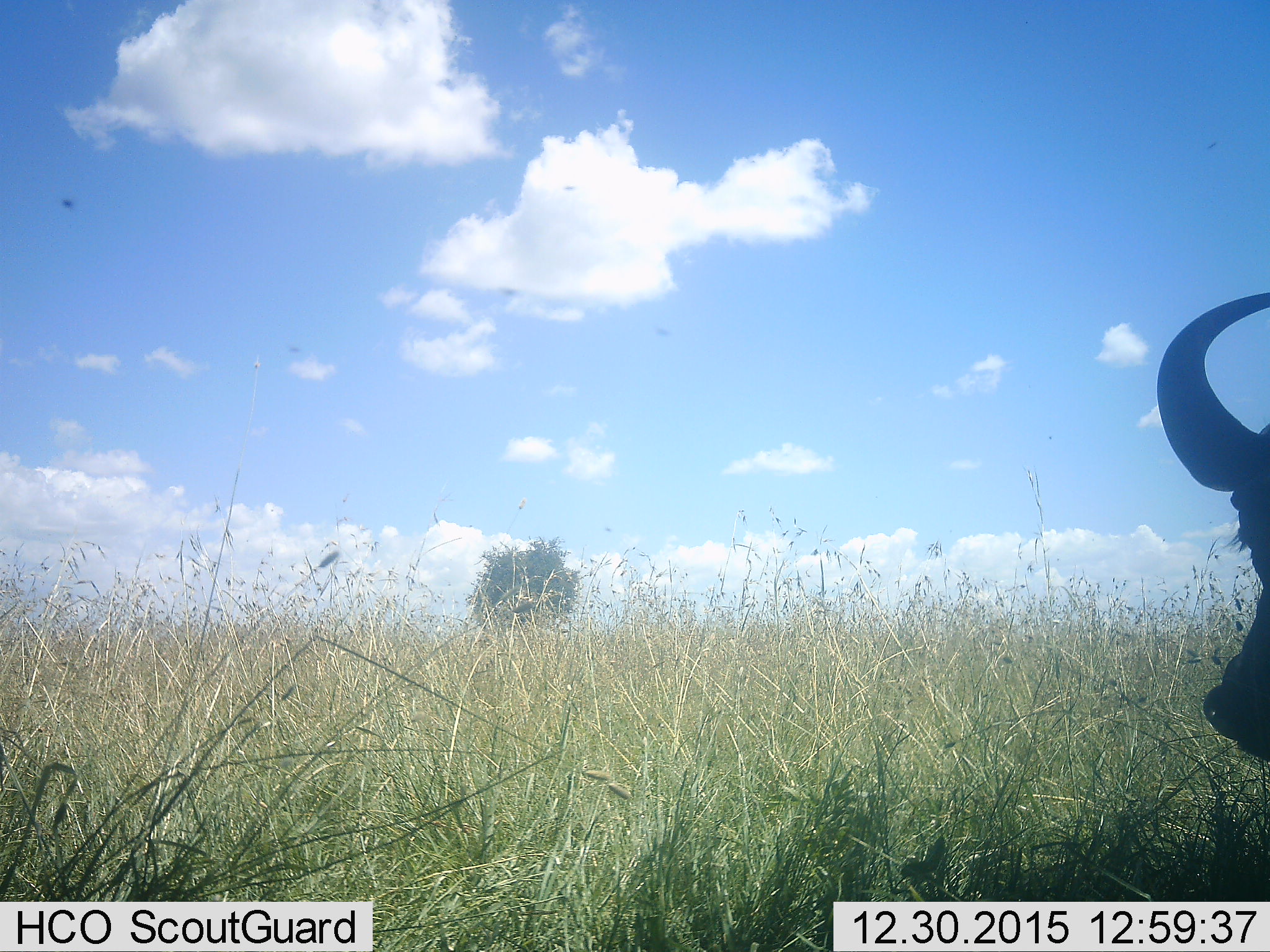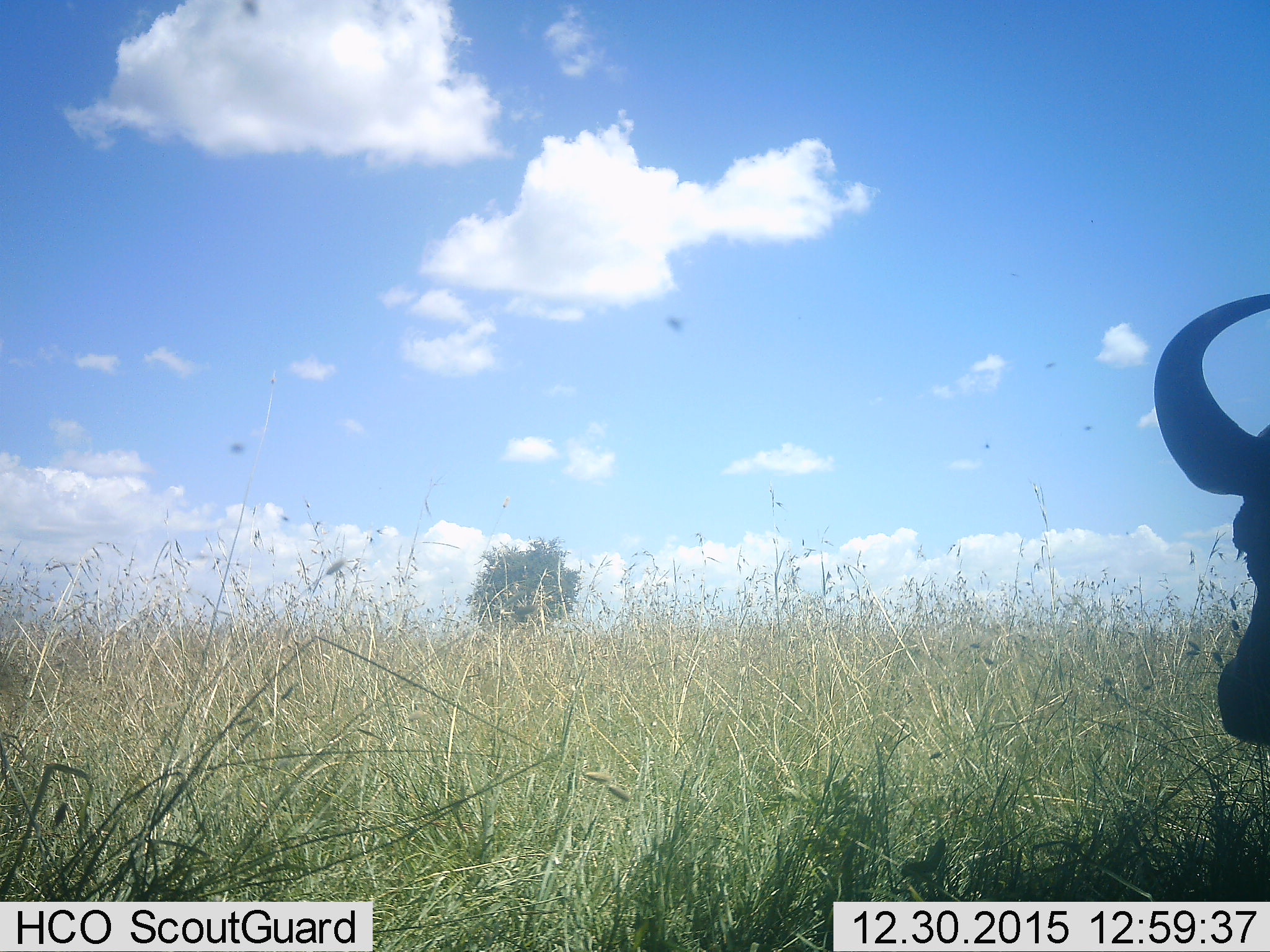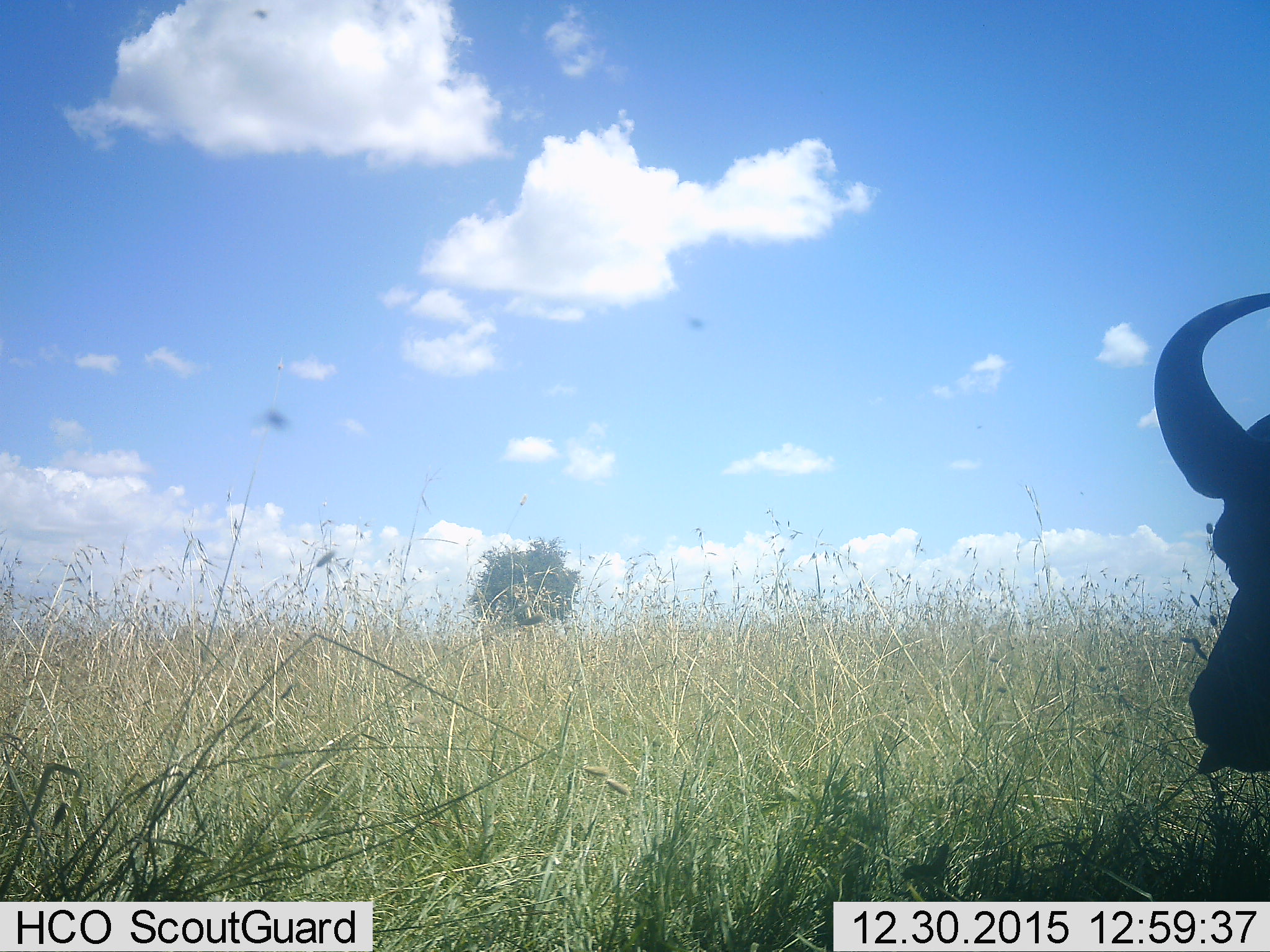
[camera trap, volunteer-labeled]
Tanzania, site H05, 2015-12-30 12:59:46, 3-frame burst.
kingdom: Animalia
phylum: Chordata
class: Mammalia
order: Artiodactyla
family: Bovidae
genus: Syncerus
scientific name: Syncerus caffer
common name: cape buffalo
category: buffalo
Buffalo (cape buffalo) (Syncerus caffer), count 1. Behavior (volunteer vote fractions): standing 33%, resting 17%, moving 0%, interacting 0%. Young present (vote fraction): 0%. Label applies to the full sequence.